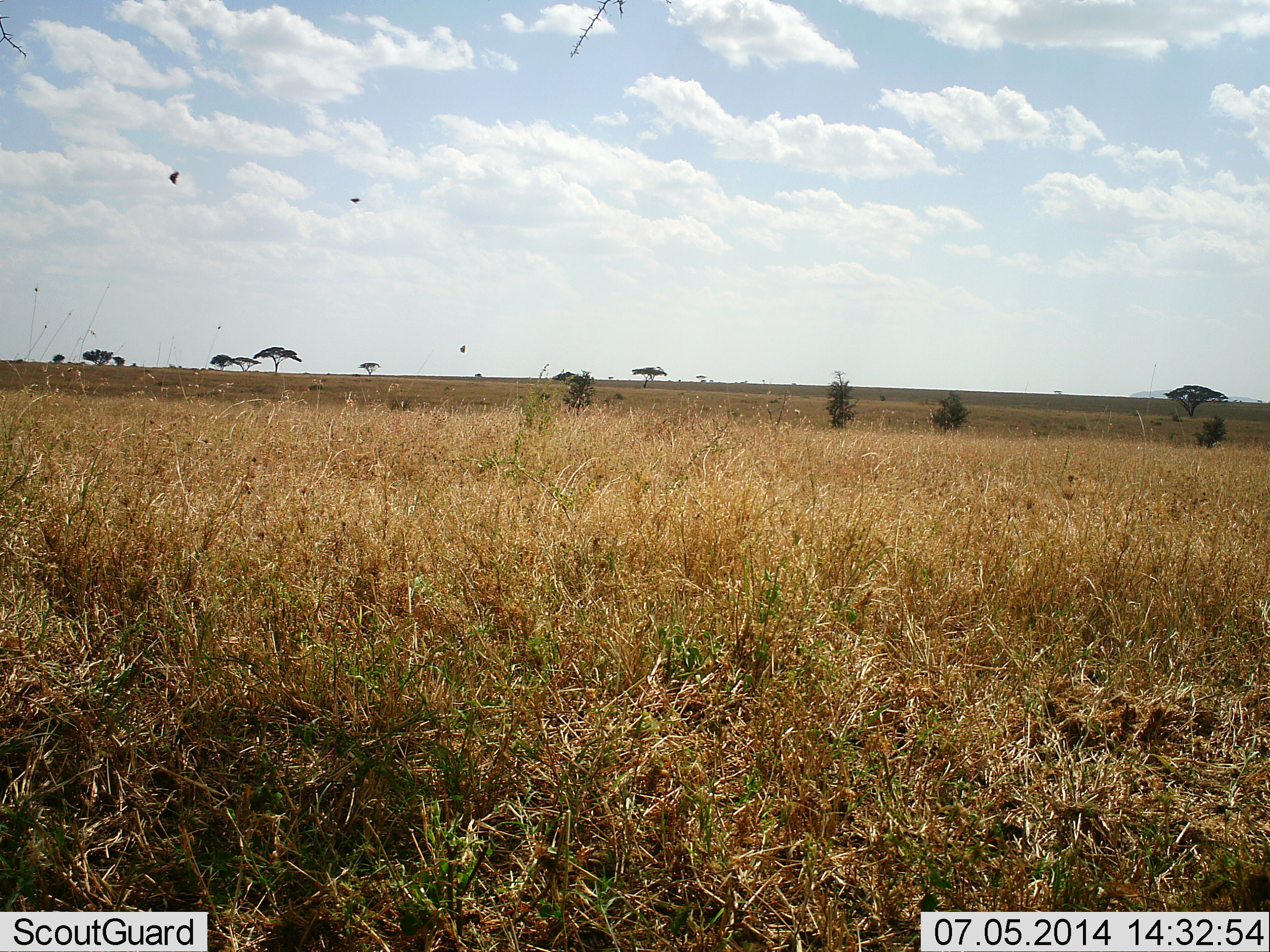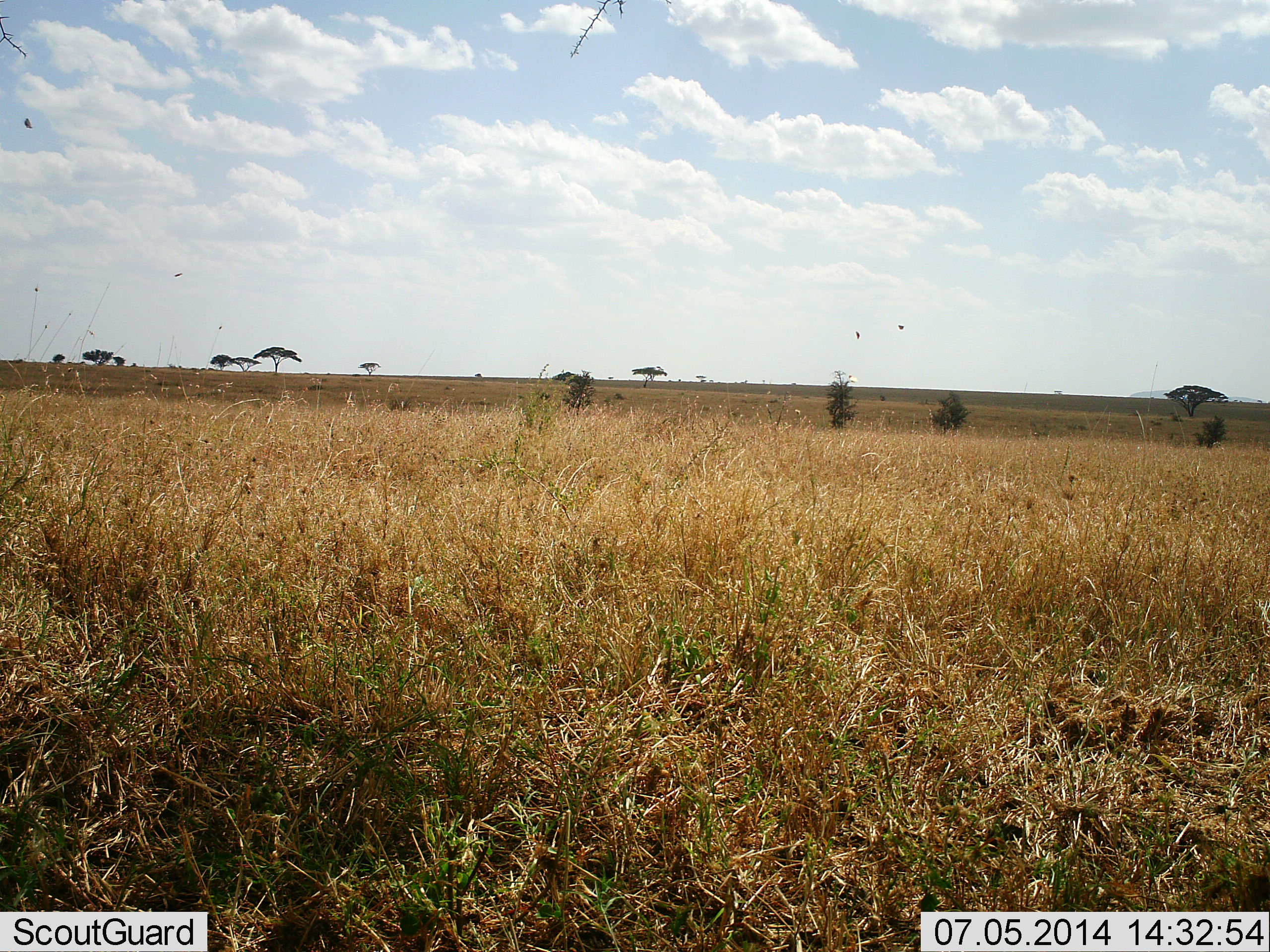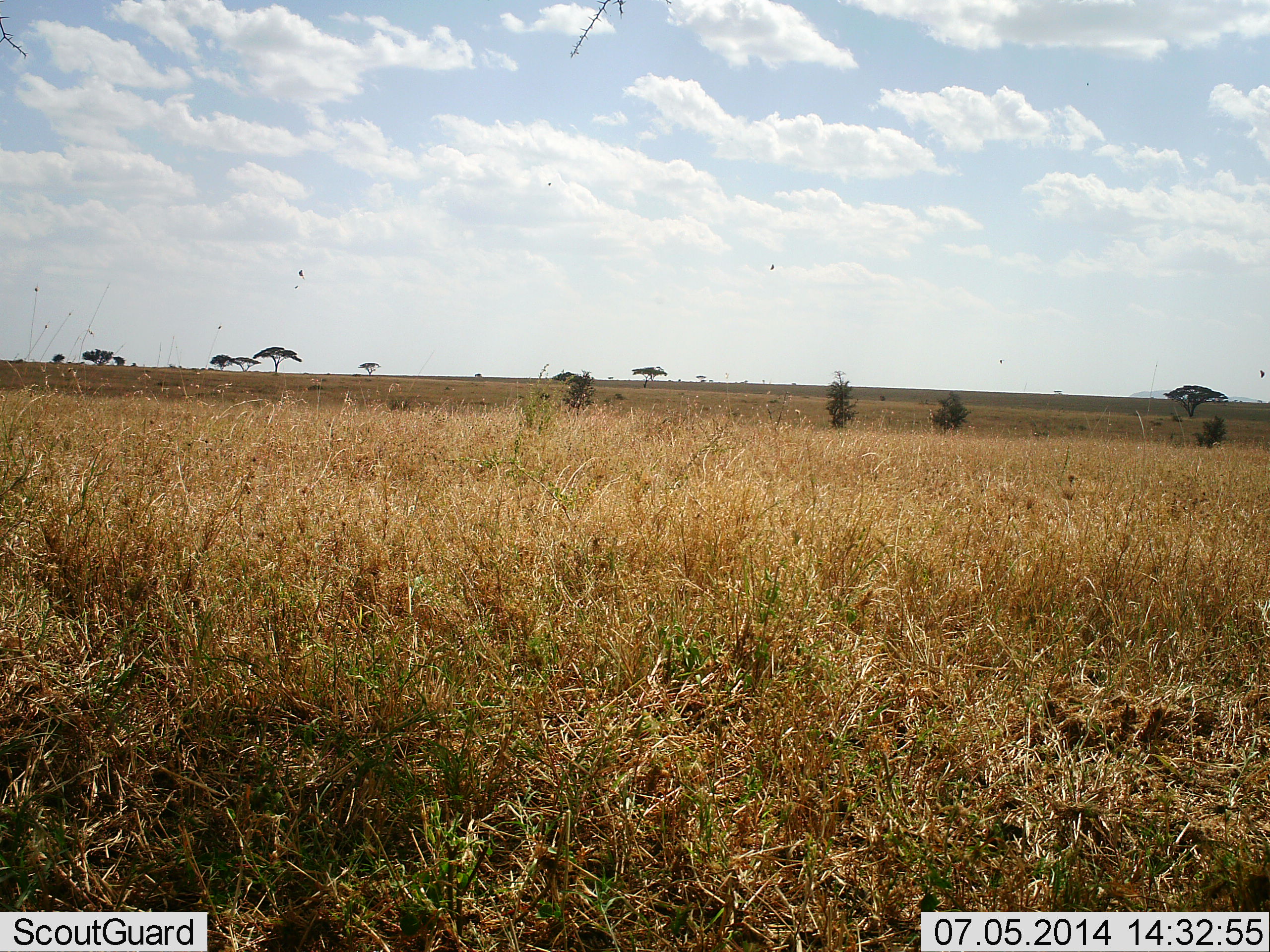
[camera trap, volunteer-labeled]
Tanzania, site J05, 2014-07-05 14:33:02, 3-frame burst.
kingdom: Animalia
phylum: Chordata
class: Aves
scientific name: Aves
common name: bird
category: otherbird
Otherbird (bird) (Aves), count 4. Behavior (volunteer vote fractions): standing 0%, resting 0%, moving 100%, interacting 0%. Young present (vote fraction): 0%. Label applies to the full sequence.